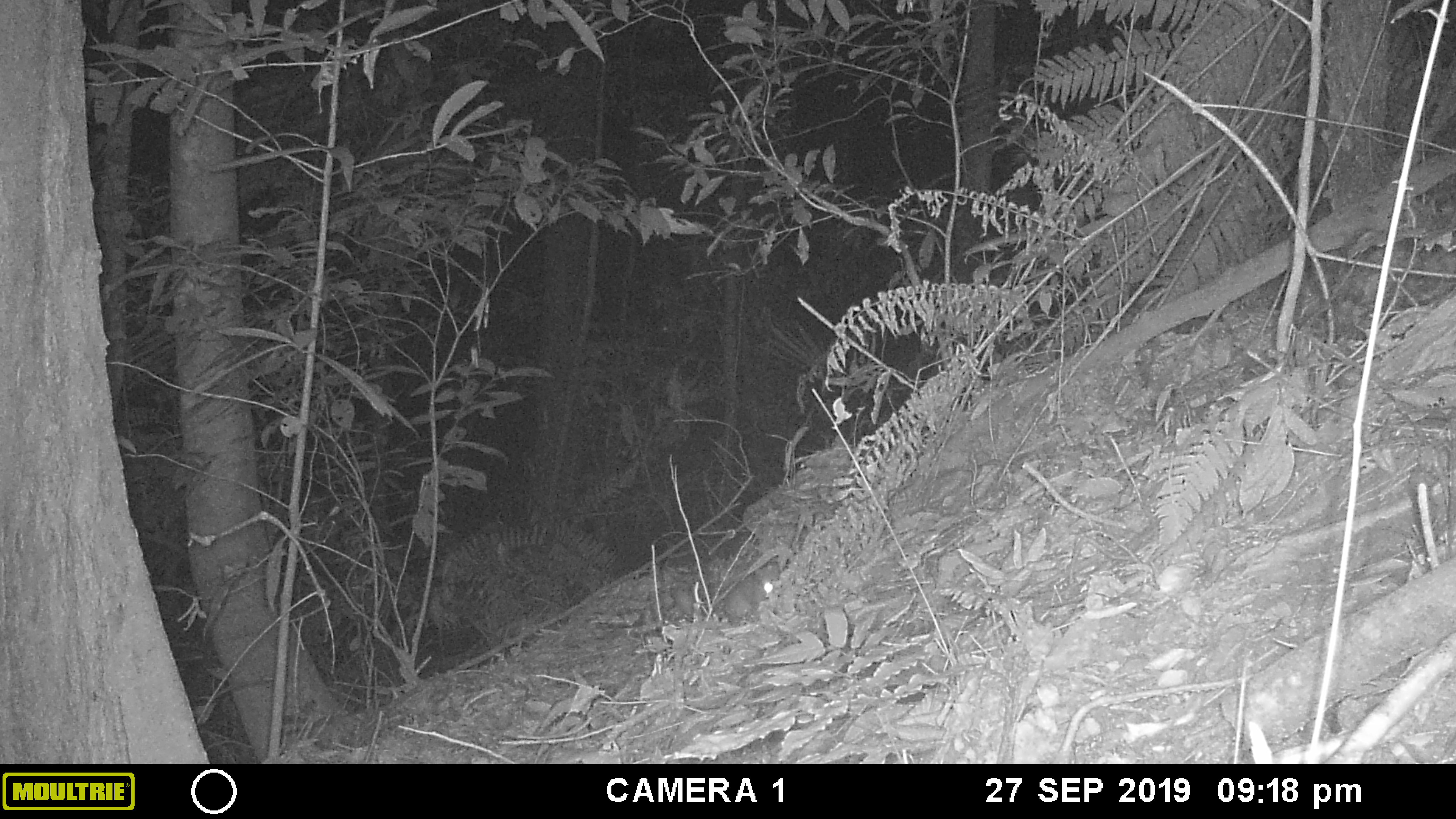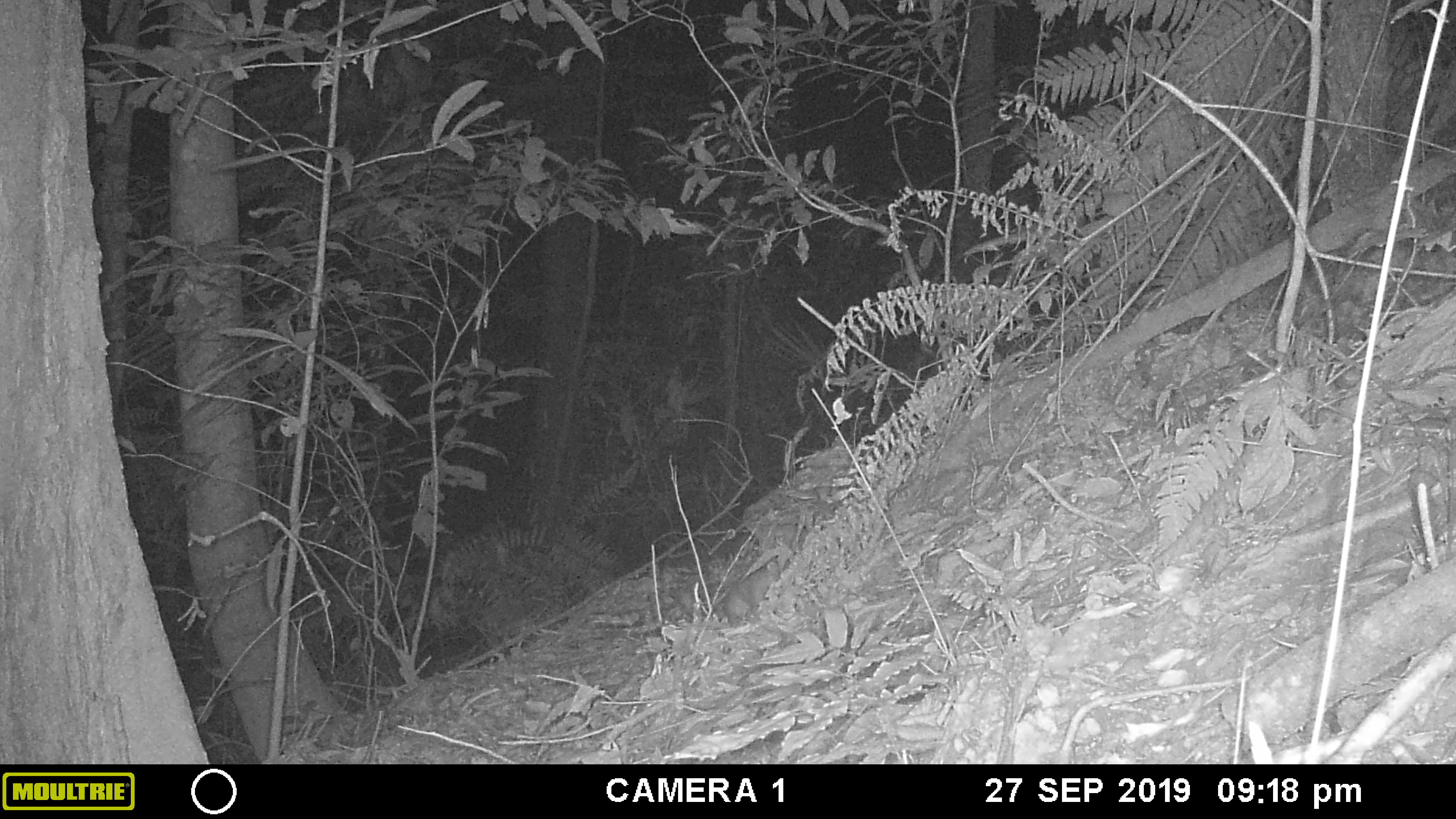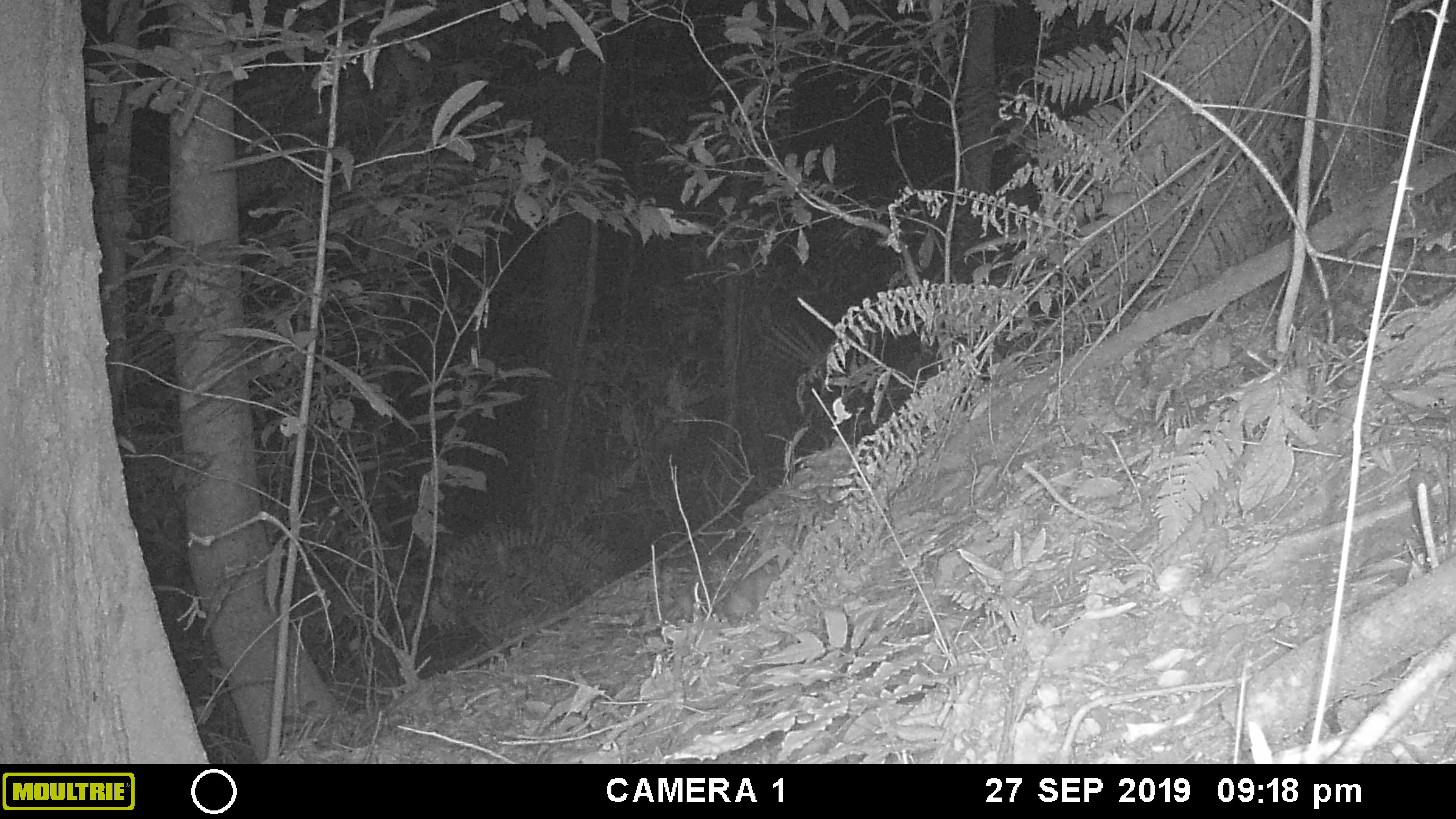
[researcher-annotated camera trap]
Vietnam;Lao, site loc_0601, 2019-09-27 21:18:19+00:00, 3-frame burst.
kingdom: Animalia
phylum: Chordata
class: Mammalia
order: Rodentia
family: Sciuridae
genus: Dremomys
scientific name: Dremomys rufigenis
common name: red-cheeked squirrel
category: red cheeked squirrel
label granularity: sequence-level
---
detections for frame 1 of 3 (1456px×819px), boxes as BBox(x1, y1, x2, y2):
red cheeked squirrel: BBox(720, 567, 777, 623)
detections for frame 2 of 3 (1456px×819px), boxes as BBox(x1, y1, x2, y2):
red cheeked squirrel: BBox(725, 559, 780, 628)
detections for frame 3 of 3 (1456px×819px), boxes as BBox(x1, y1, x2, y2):
red cheeked squirrel: BBox(722, 559, 781, 627)